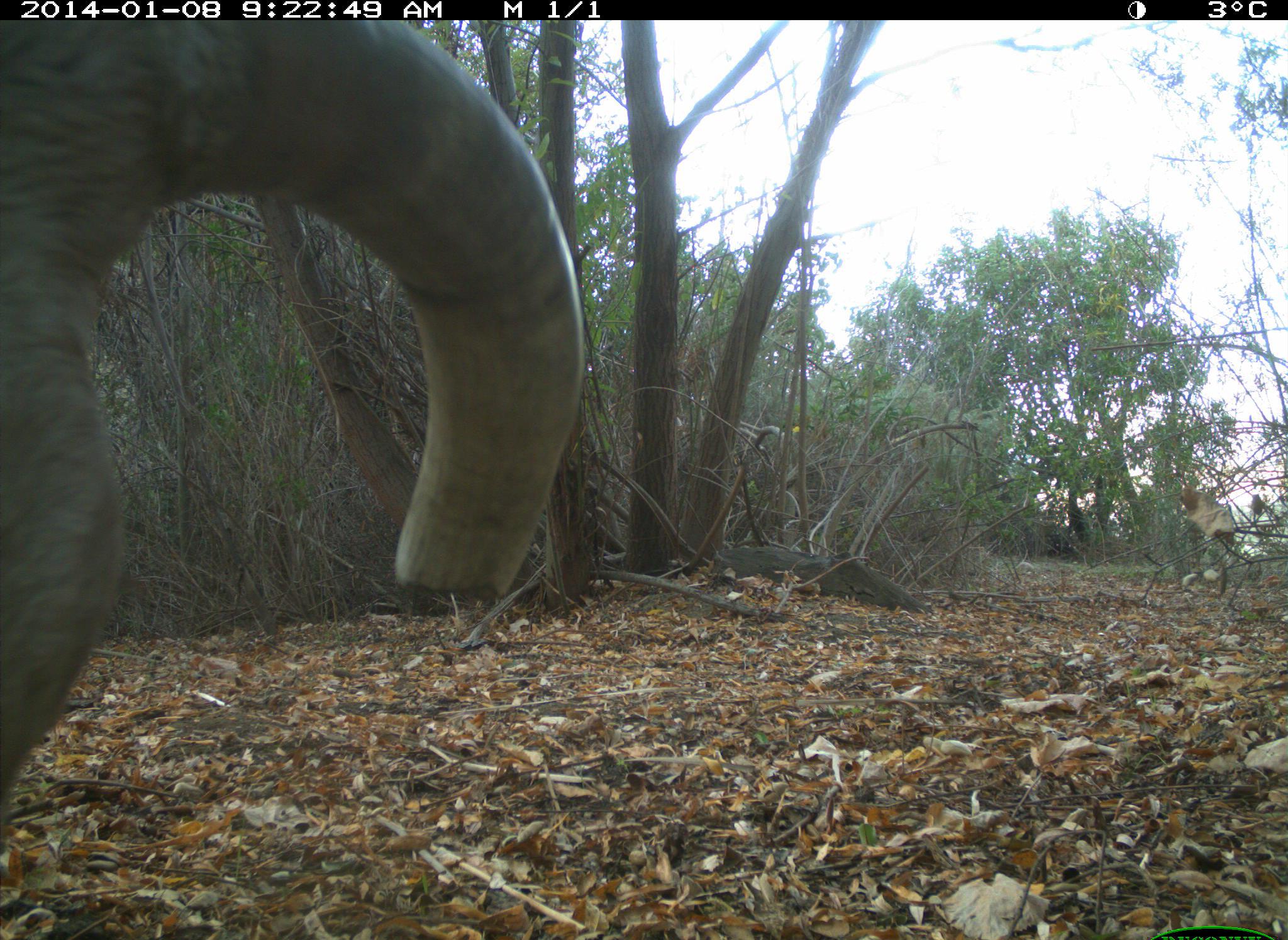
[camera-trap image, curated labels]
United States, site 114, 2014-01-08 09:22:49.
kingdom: Animalia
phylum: Chordata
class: Mammalia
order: Artiodactyla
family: Bovidae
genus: Bos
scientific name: Bos taurus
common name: cow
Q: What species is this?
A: Cow (Bos taurus).